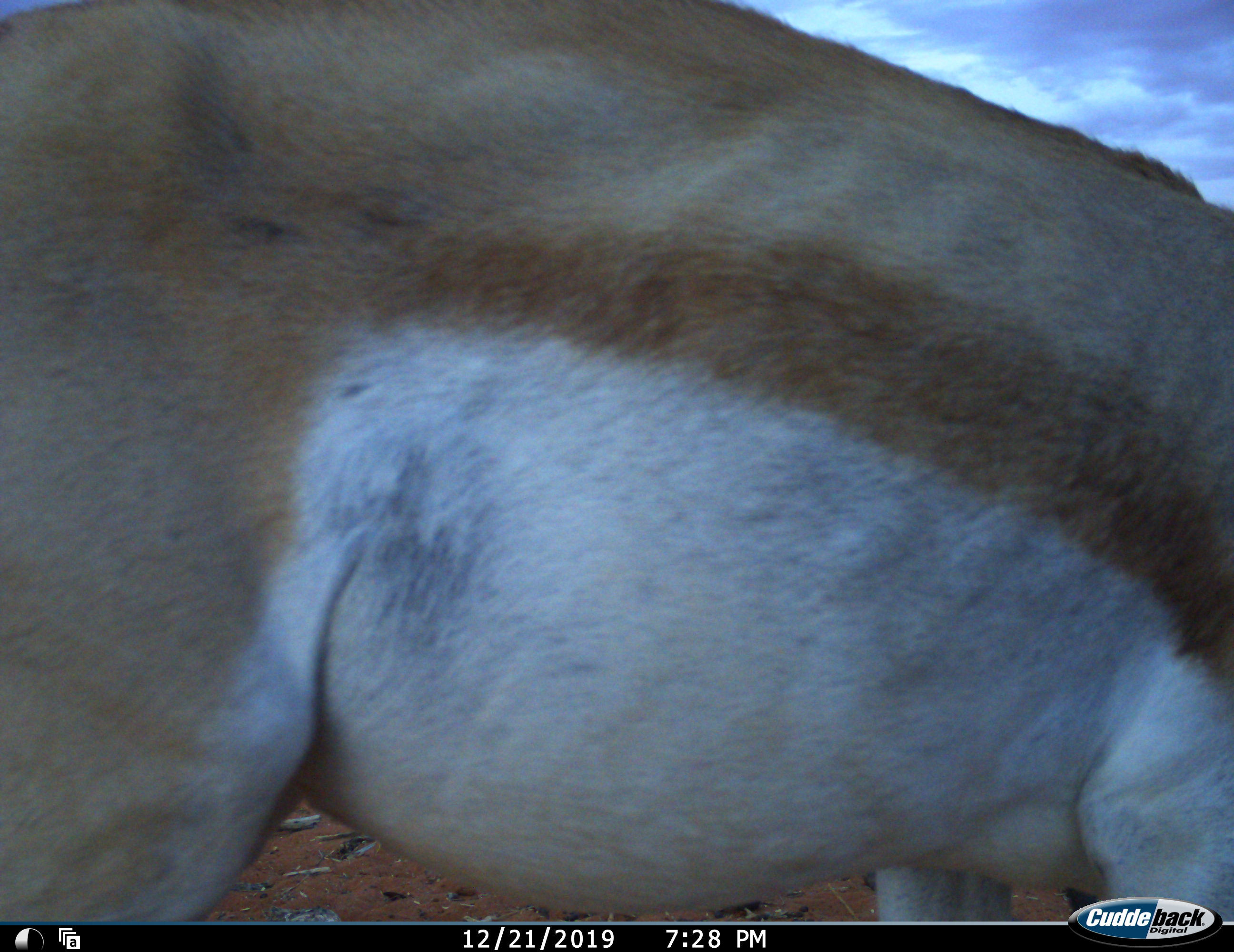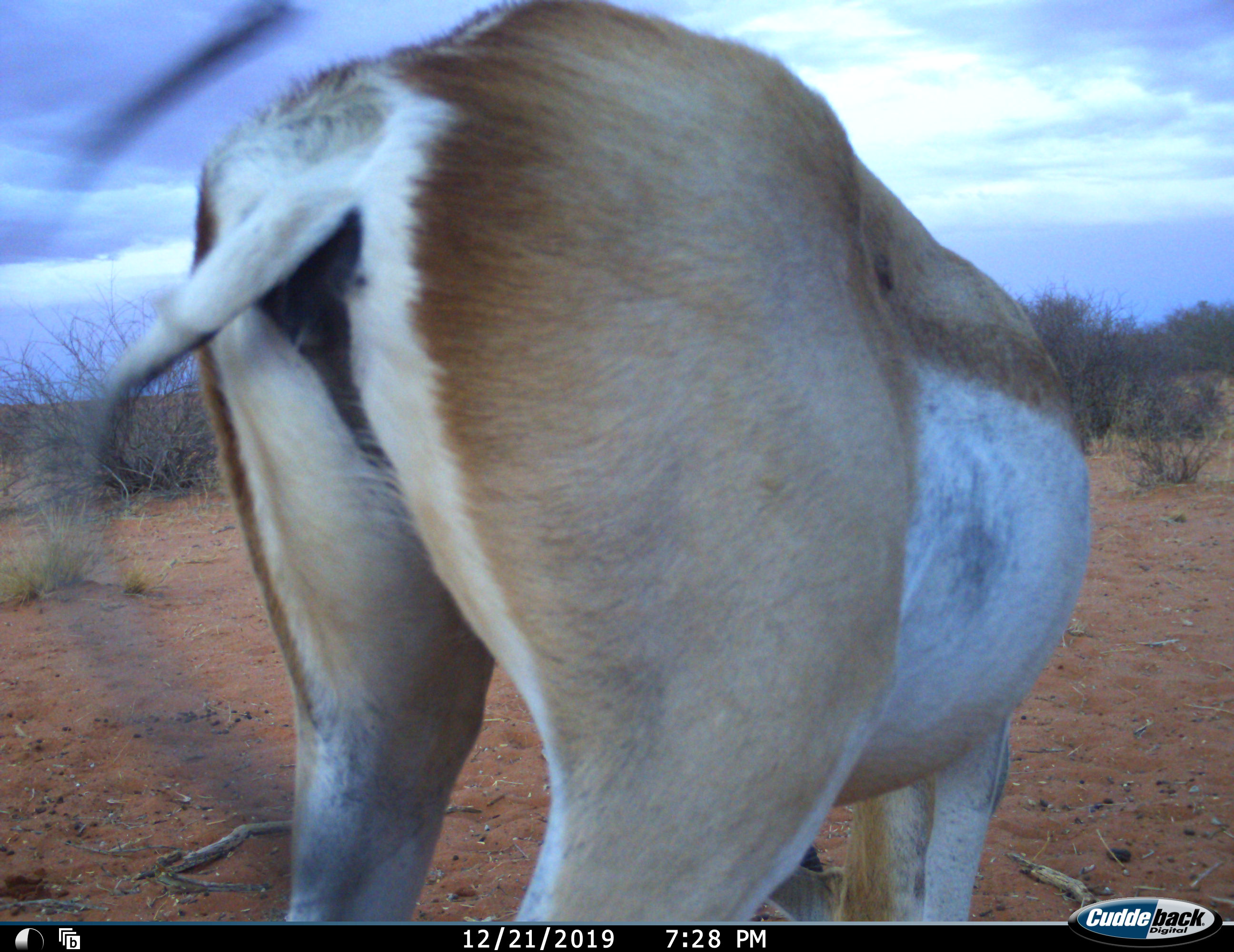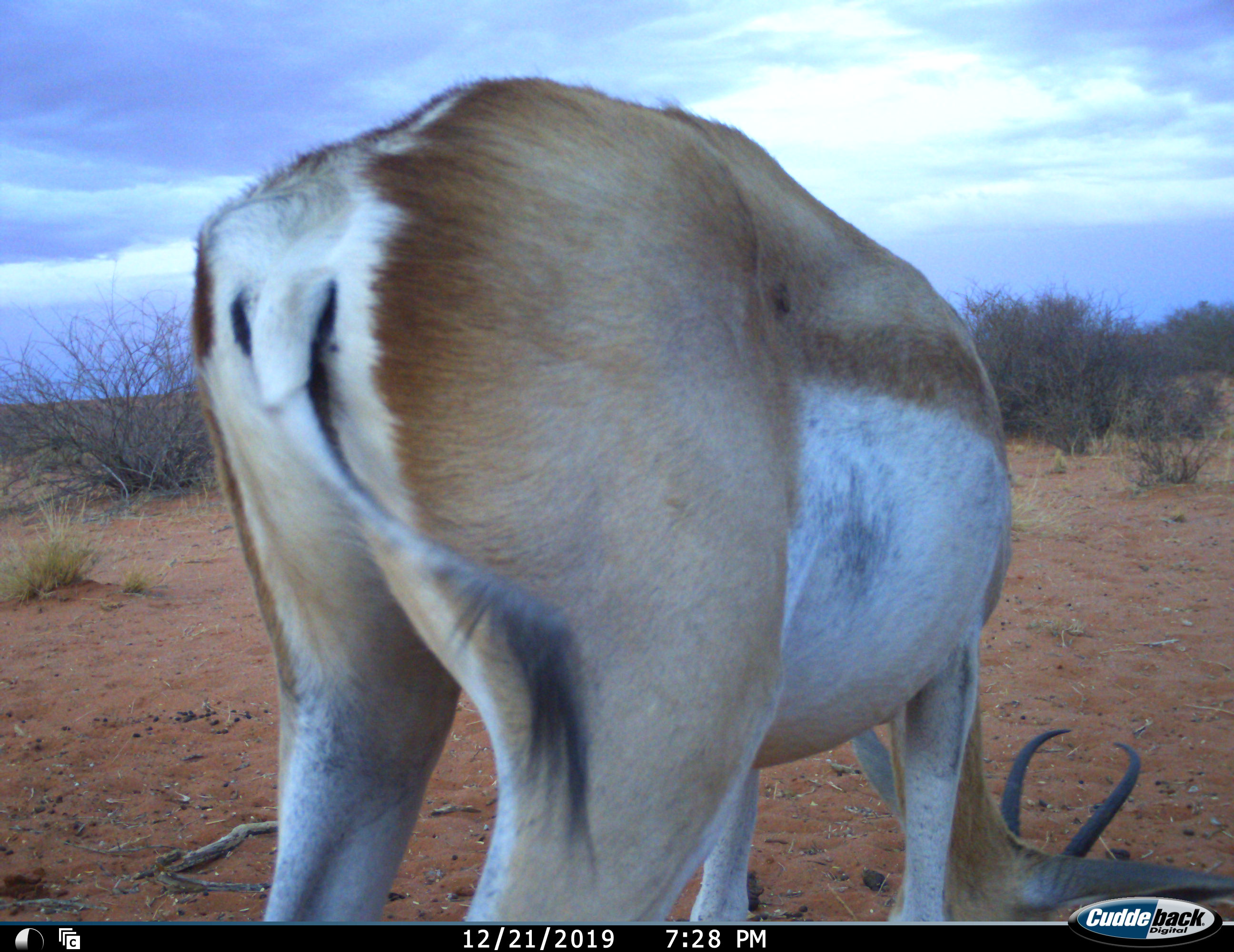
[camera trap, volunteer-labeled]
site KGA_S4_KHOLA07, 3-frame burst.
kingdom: Animalia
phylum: Chordata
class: Mammalia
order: Artiodactyla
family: Bovidae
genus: Antidorcas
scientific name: Antidorcas marsupialis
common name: springbok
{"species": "springbok (Antidorcas marsupialis)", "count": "1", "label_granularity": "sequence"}